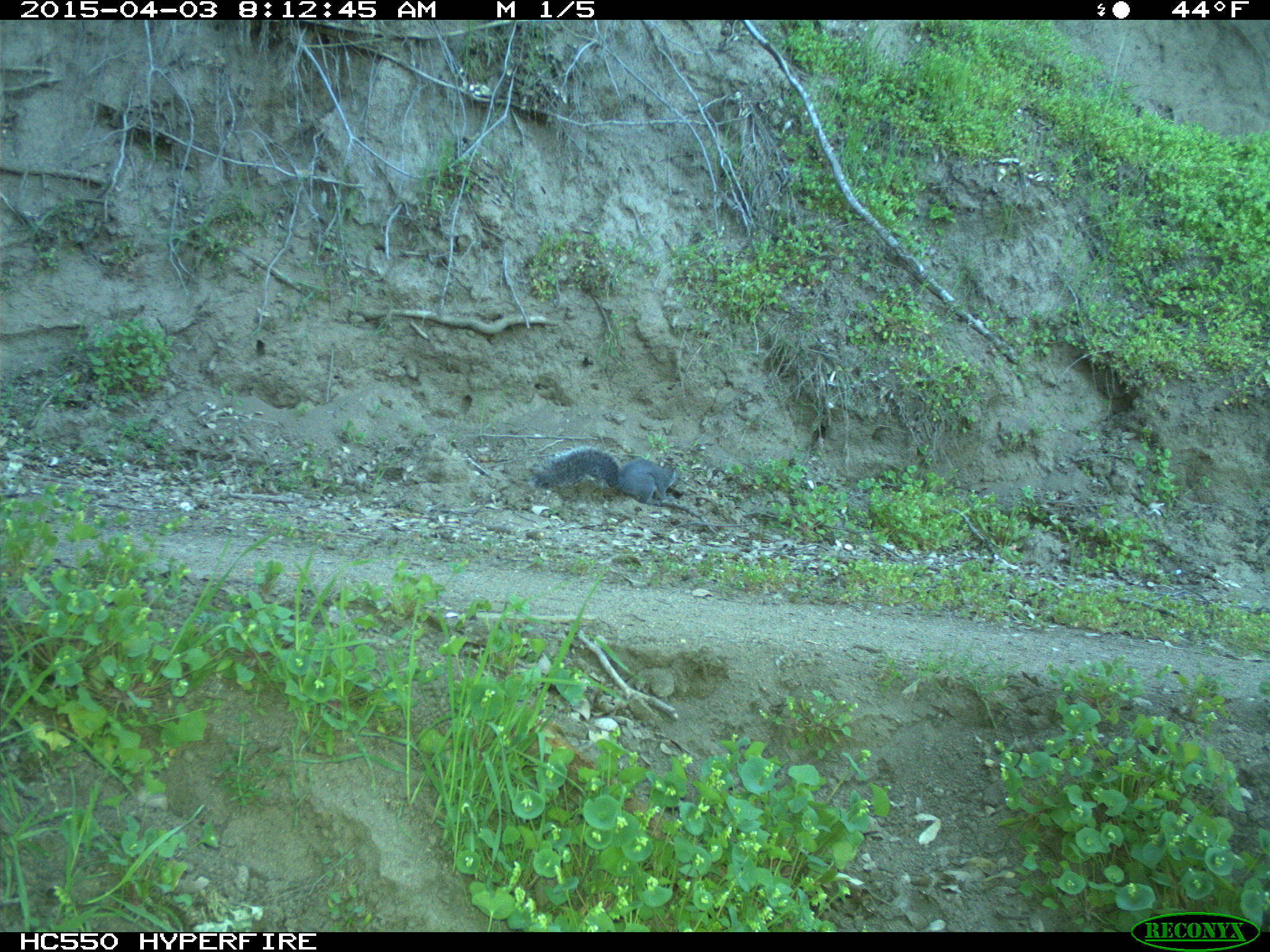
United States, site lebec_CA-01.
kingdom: Animalia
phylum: Chordata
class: Mammalia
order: Rodentia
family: Sciuridae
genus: Sciurus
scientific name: Sciurus carolinensis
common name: eastern gray squirrel